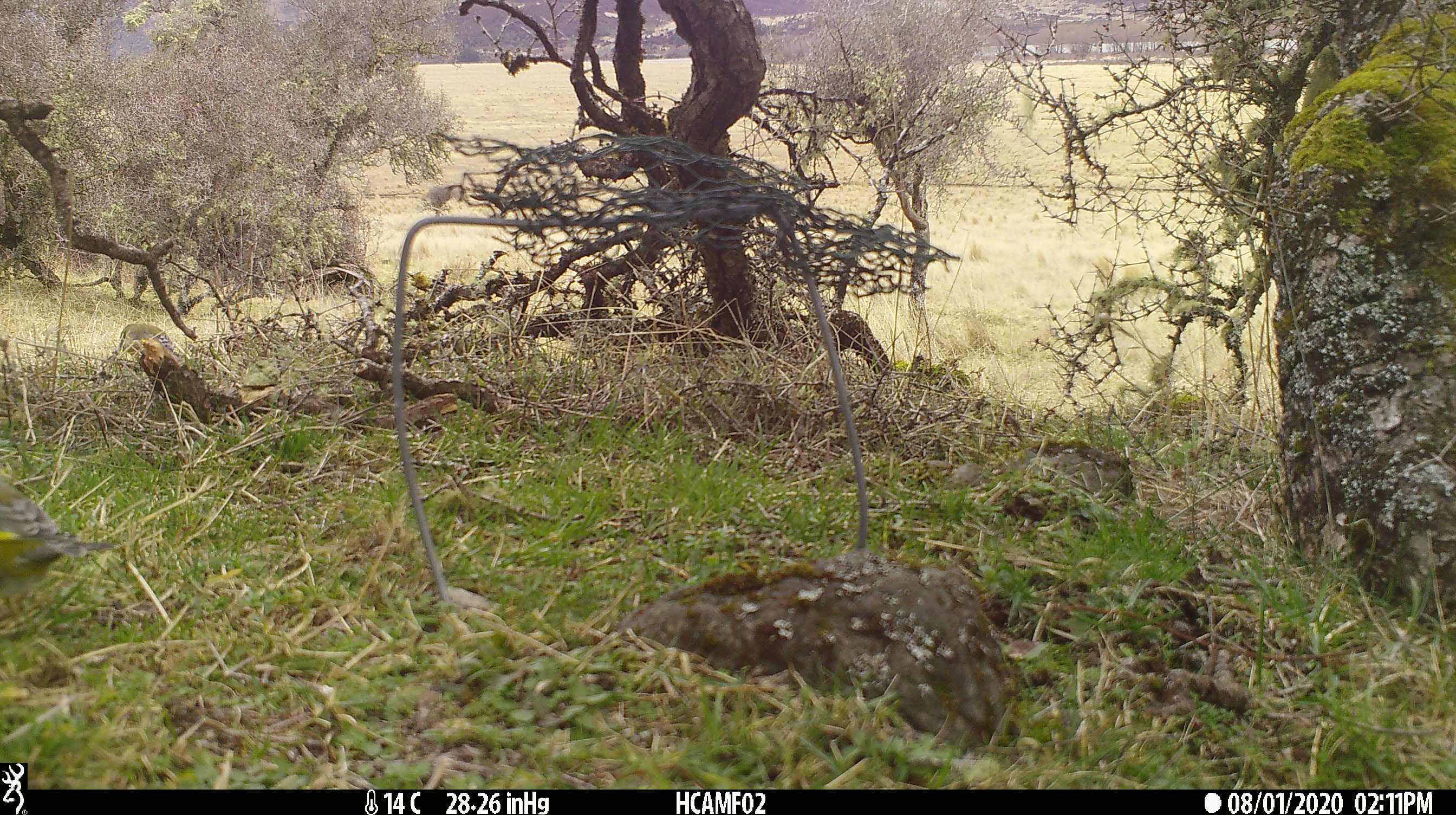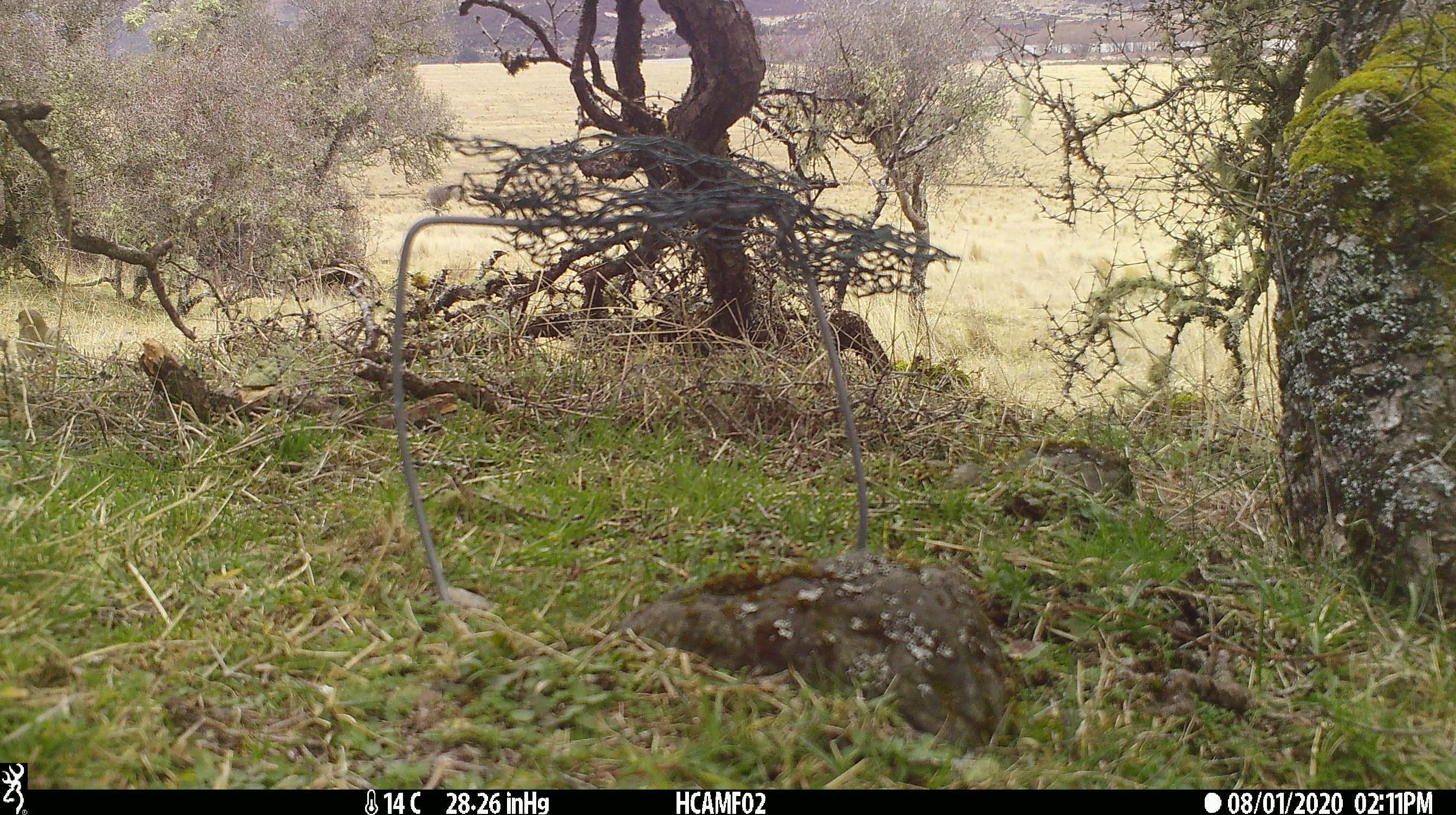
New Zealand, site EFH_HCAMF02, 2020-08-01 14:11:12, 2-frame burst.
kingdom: Animalia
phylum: Chordata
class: Aves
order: Passeriformes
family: Fringillidae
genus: Chloris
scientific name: Chloris chloris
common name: greenfinch